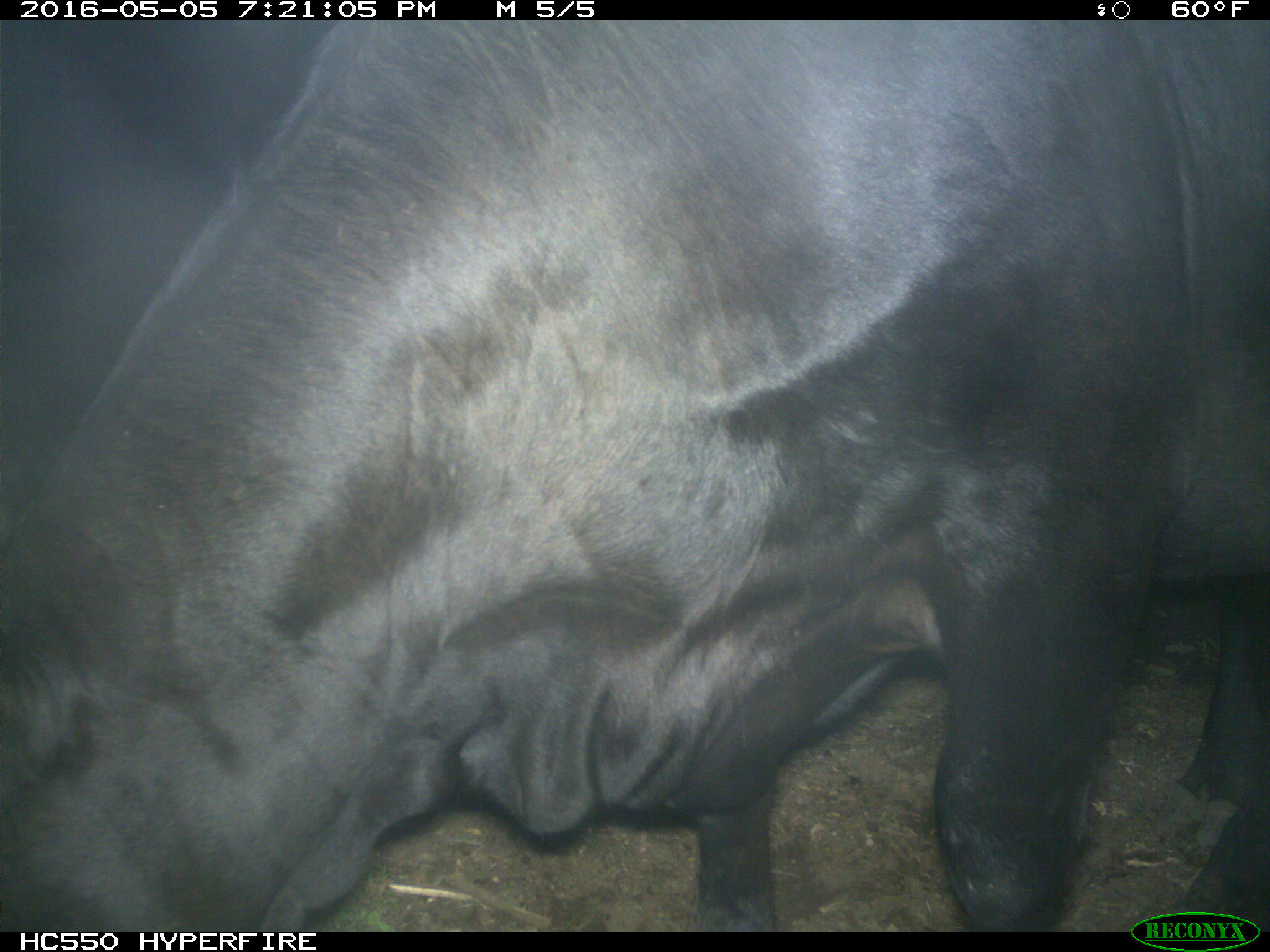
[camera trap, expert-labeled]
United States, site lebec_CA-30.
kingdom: Animalia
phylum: Chordata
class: Mammalia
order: Artiodactyla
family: Bovidae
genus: Bos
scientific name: Bos taurus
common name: domestic cow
Bos taurus (domestic cow).